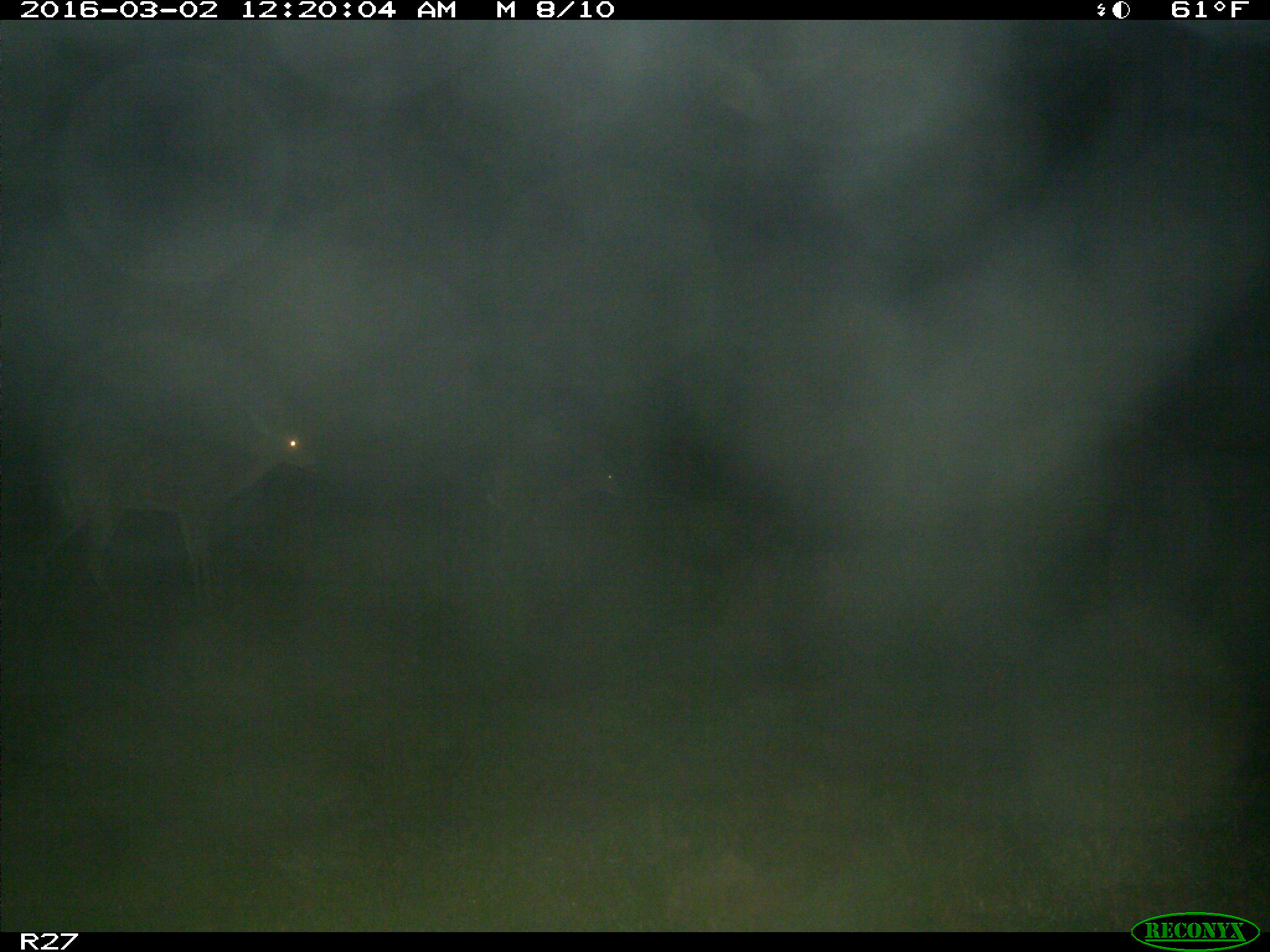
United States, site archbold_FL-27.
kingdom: Animalia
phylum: Chordata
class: Mammalia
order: Artiodactyla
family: Cervidae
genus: Odocoileus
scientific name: Odocoileus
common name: deer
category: unidentified deer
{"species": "unidentified deer (deer) (Odocoileus)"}